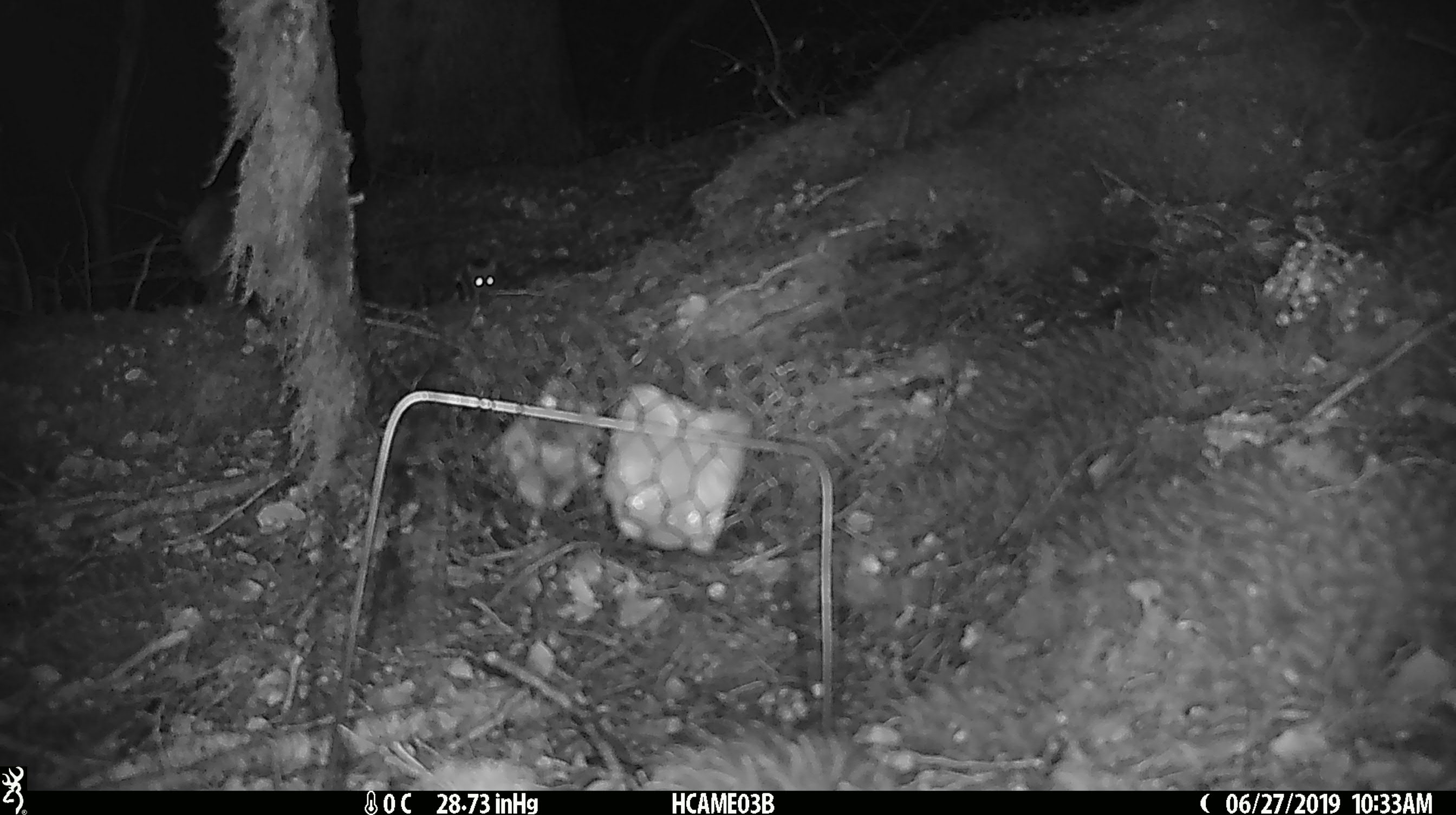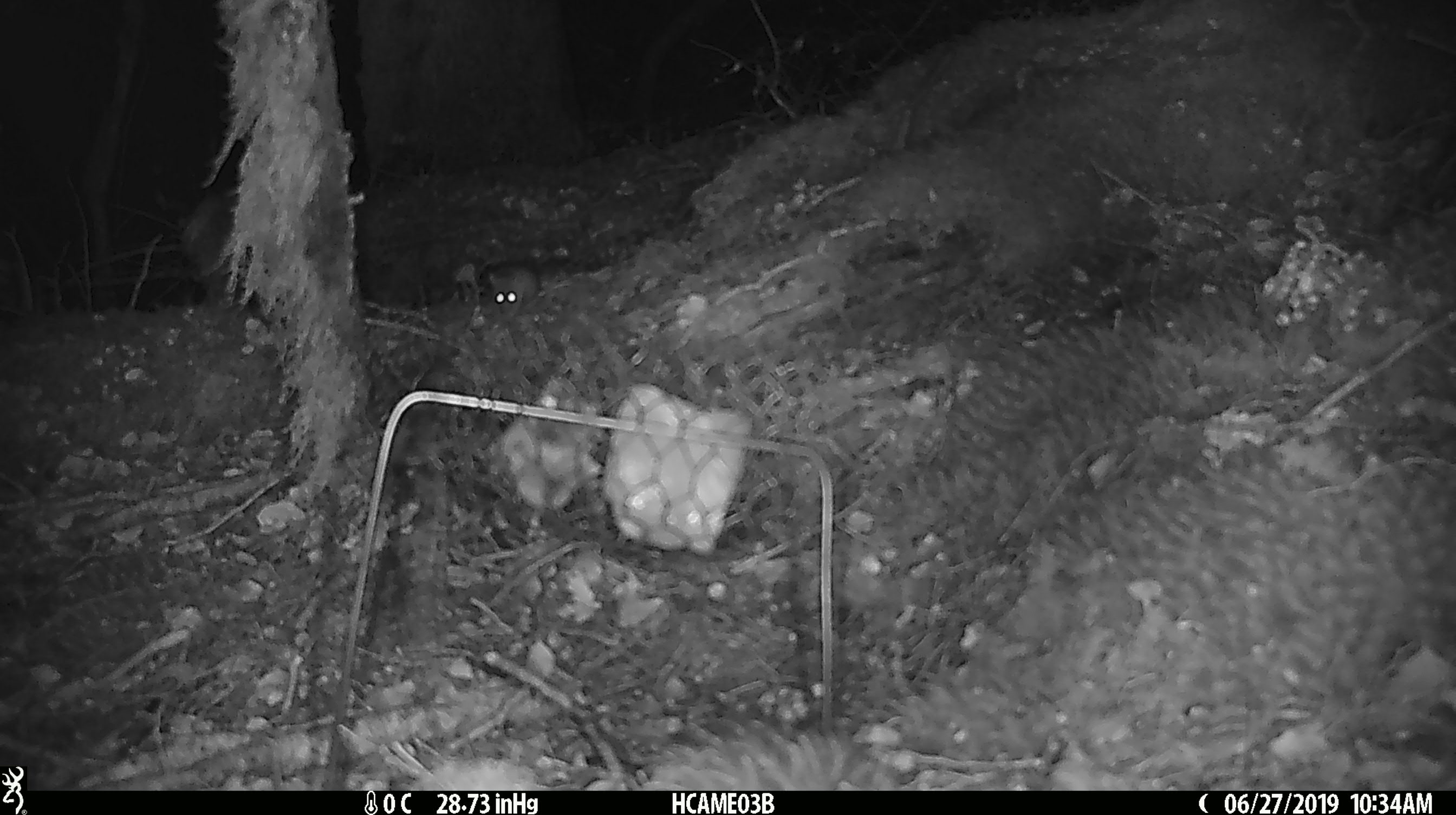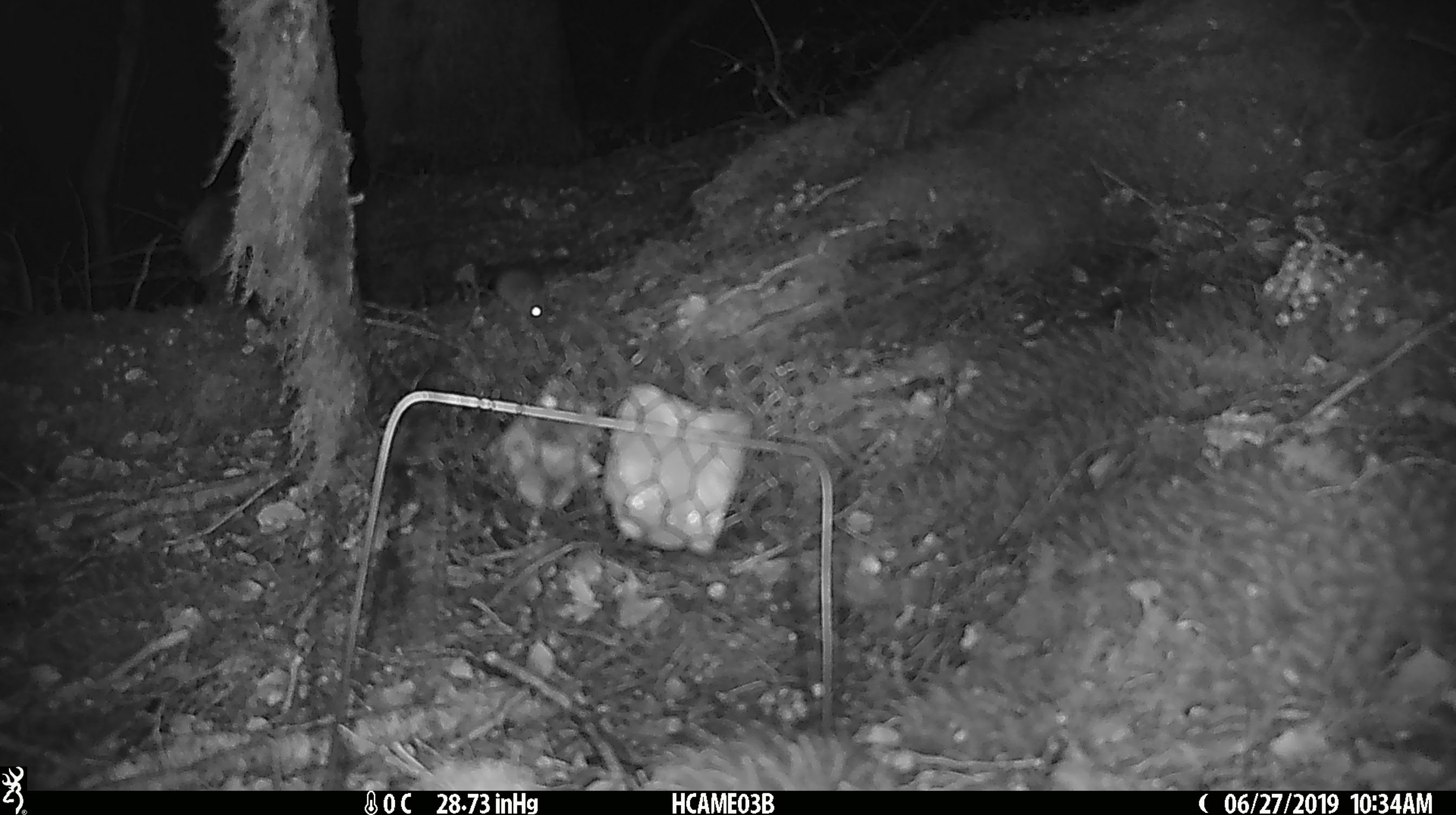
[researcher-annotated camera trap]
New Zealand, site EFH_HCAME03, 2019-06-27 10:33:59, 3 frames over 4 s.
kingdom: Animalia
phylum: Chordata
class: Mammalia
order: Rodentia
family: Muridae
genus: Mus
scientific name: Mus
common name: mouse